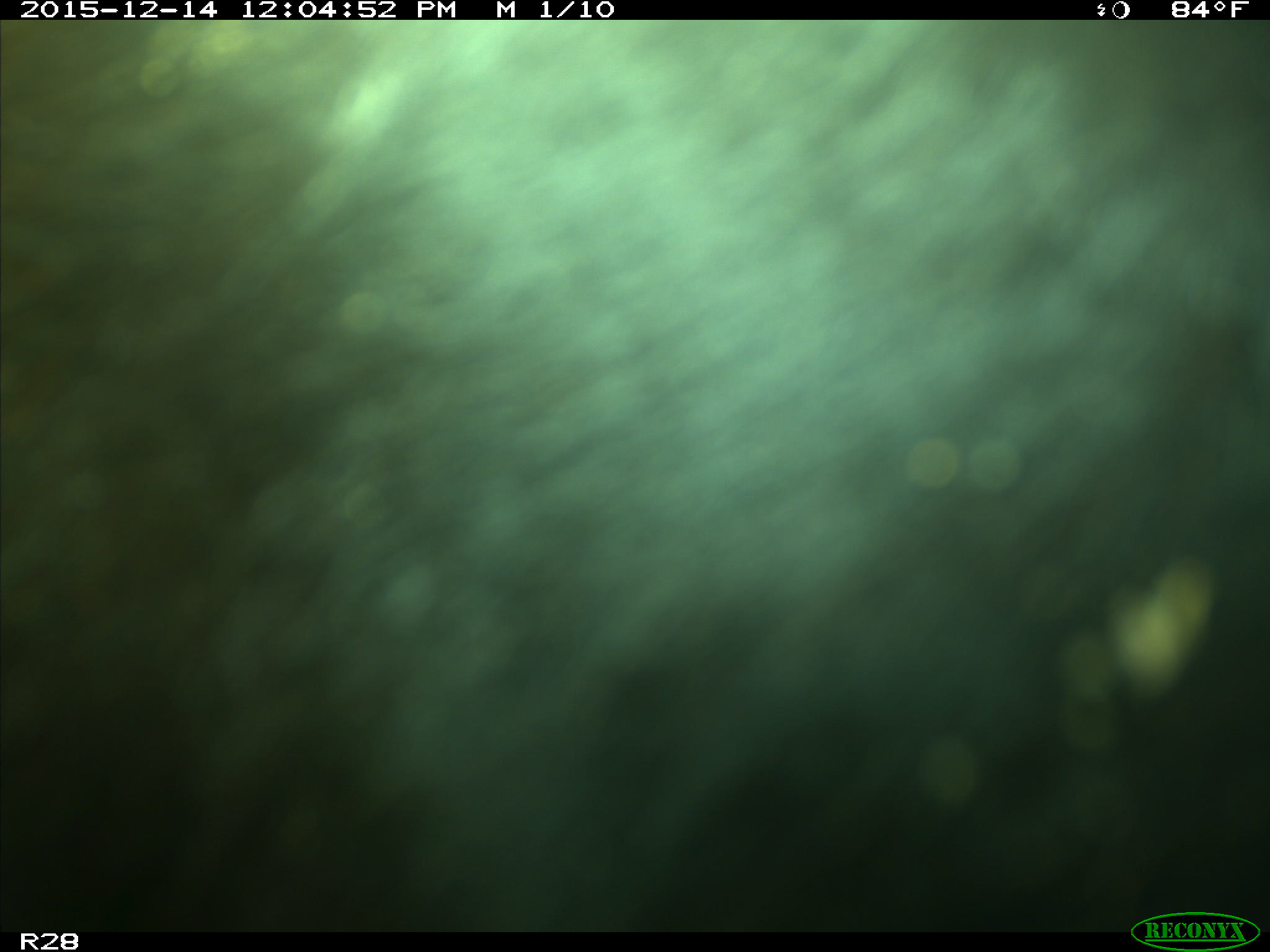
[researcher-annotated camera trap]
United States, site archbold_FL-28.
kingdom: Animalia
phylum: Chordata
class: Mammalia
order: Artiodactyla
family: Bovidae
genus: Bos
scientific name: Bos taurus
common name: domestic cow